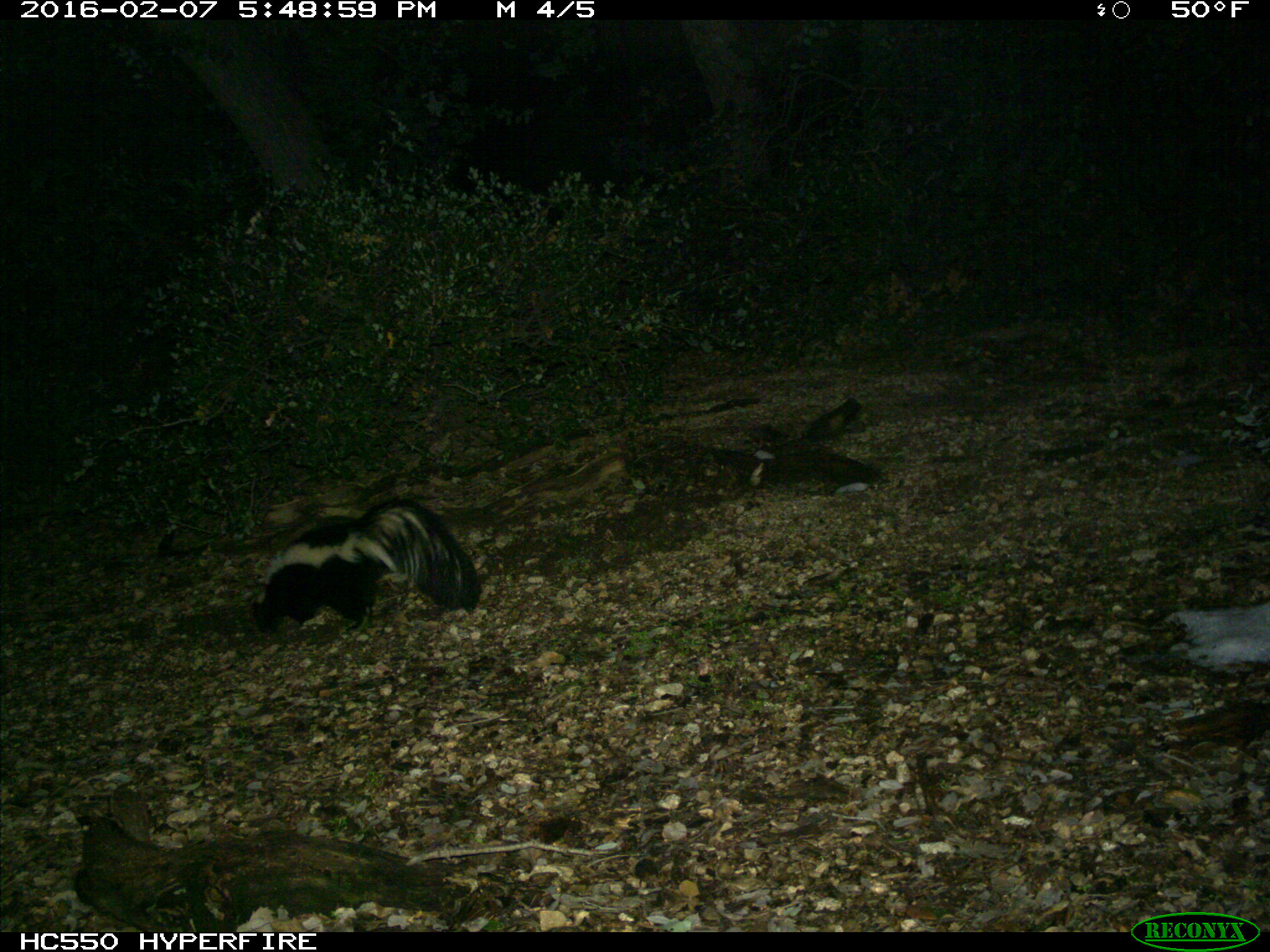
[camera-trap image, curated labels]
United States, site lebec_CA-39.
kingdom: Animalia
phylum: Chordata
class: Mammalia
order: Carnivora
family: Mephitidae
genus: Mephitis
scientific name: Mephitis mephitis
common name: striped skunk